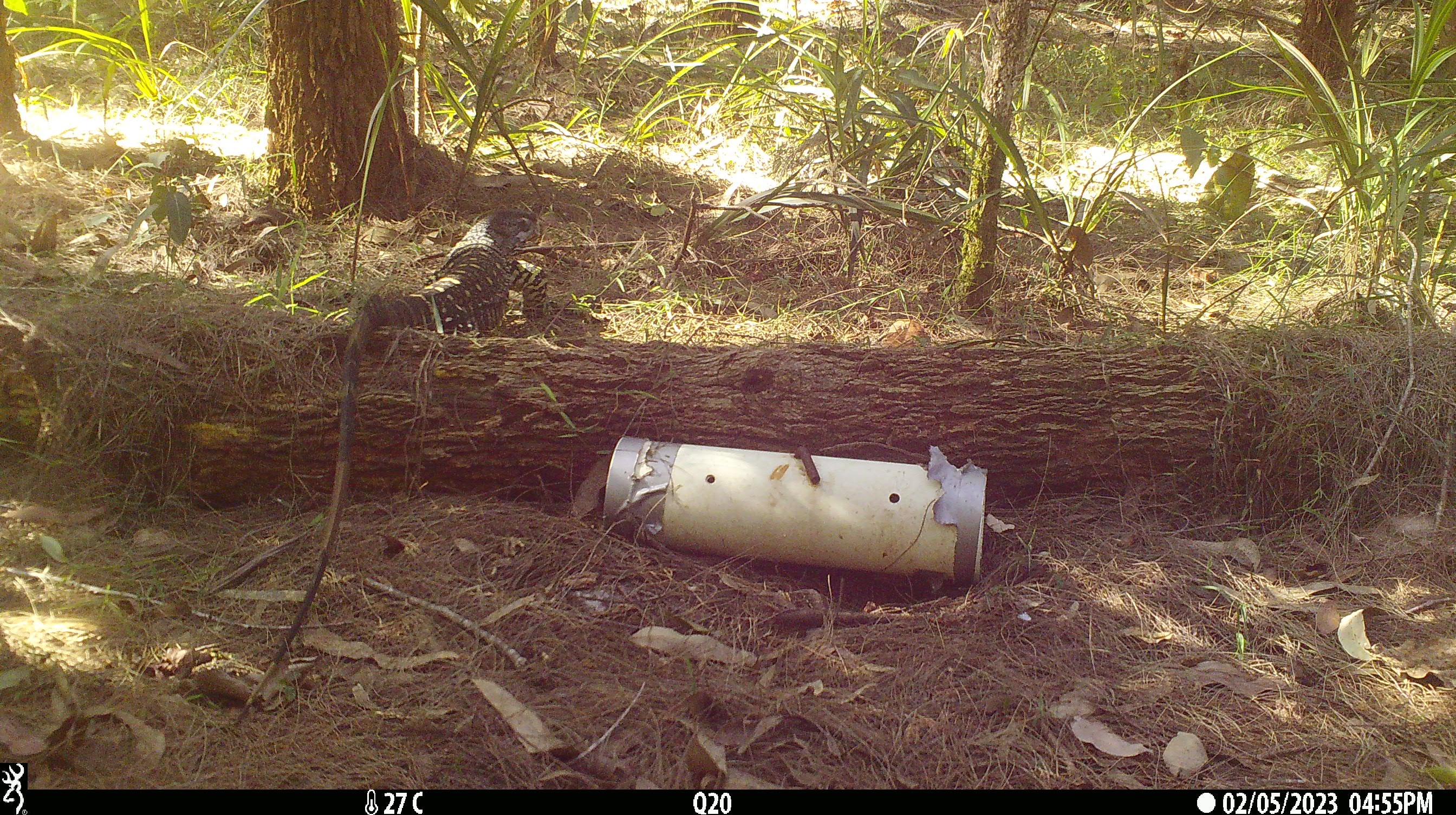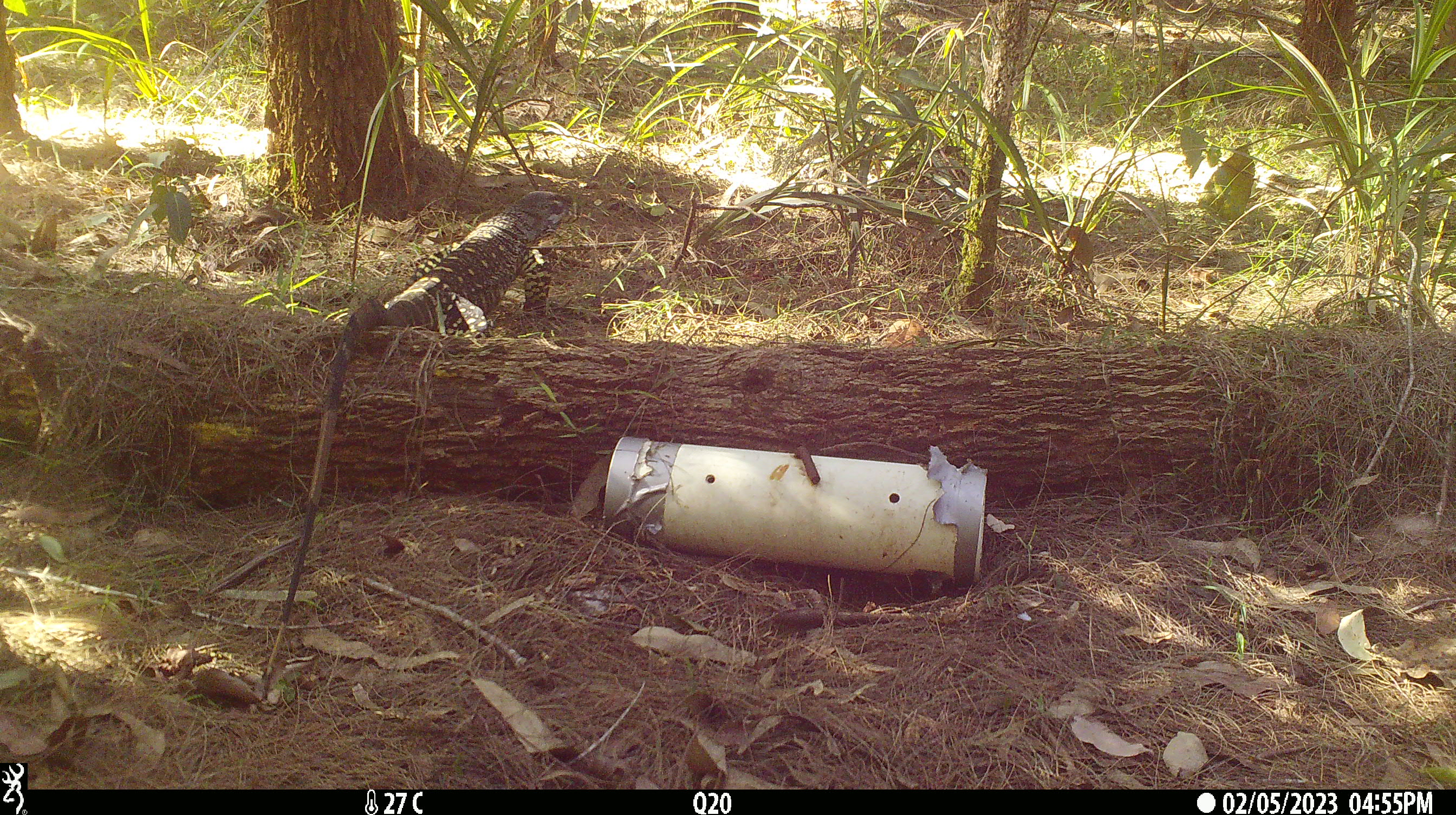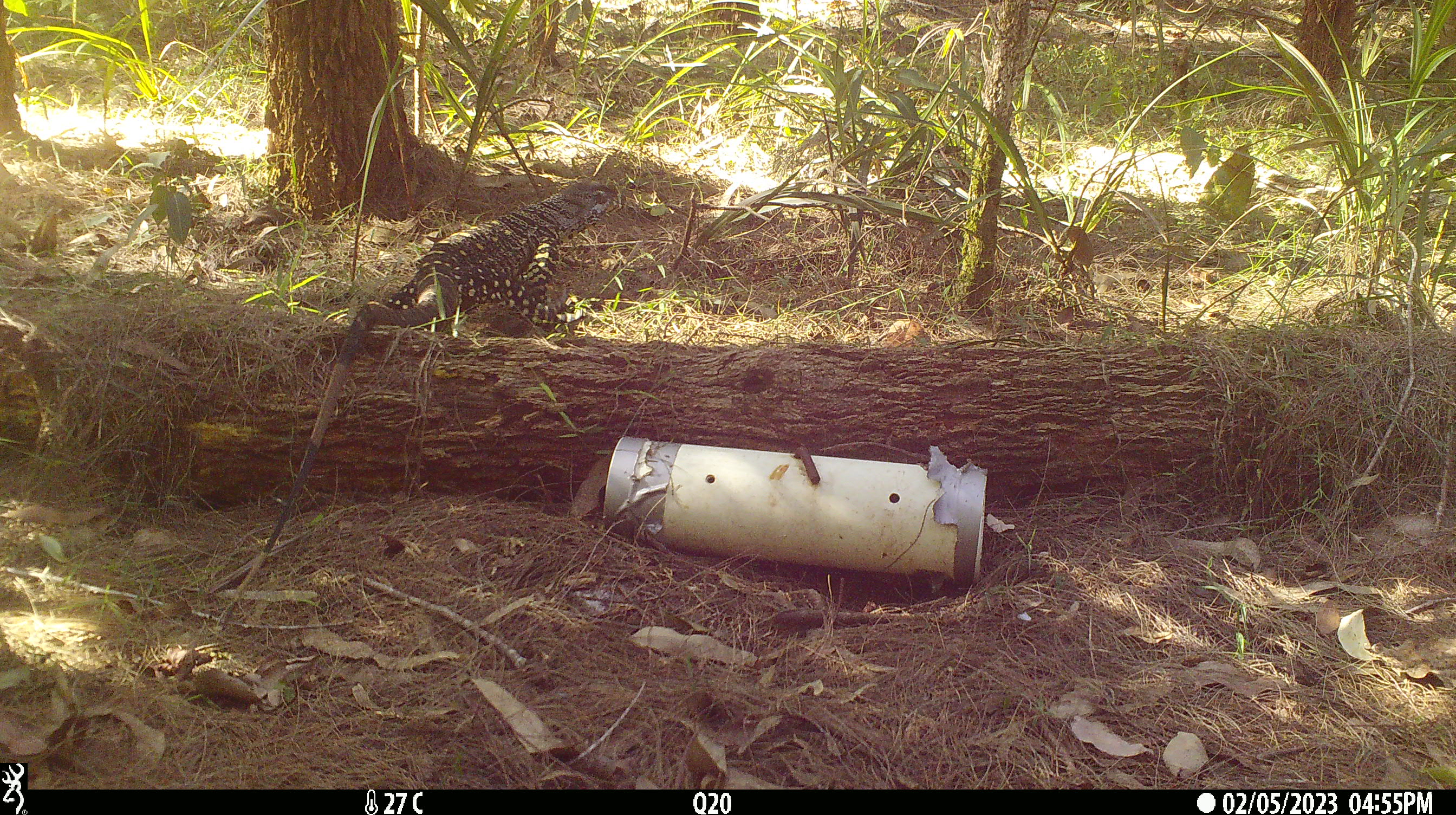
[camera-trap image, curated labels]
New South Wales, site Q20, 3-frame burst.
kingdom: Animalia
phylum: Chordata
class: Reptilia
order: Squamata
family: Varanidae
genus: Varanus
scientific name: Varanus varius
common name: lace monitor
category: goanna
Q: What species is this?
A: Goanna (lace monitor) (Varanus varius).